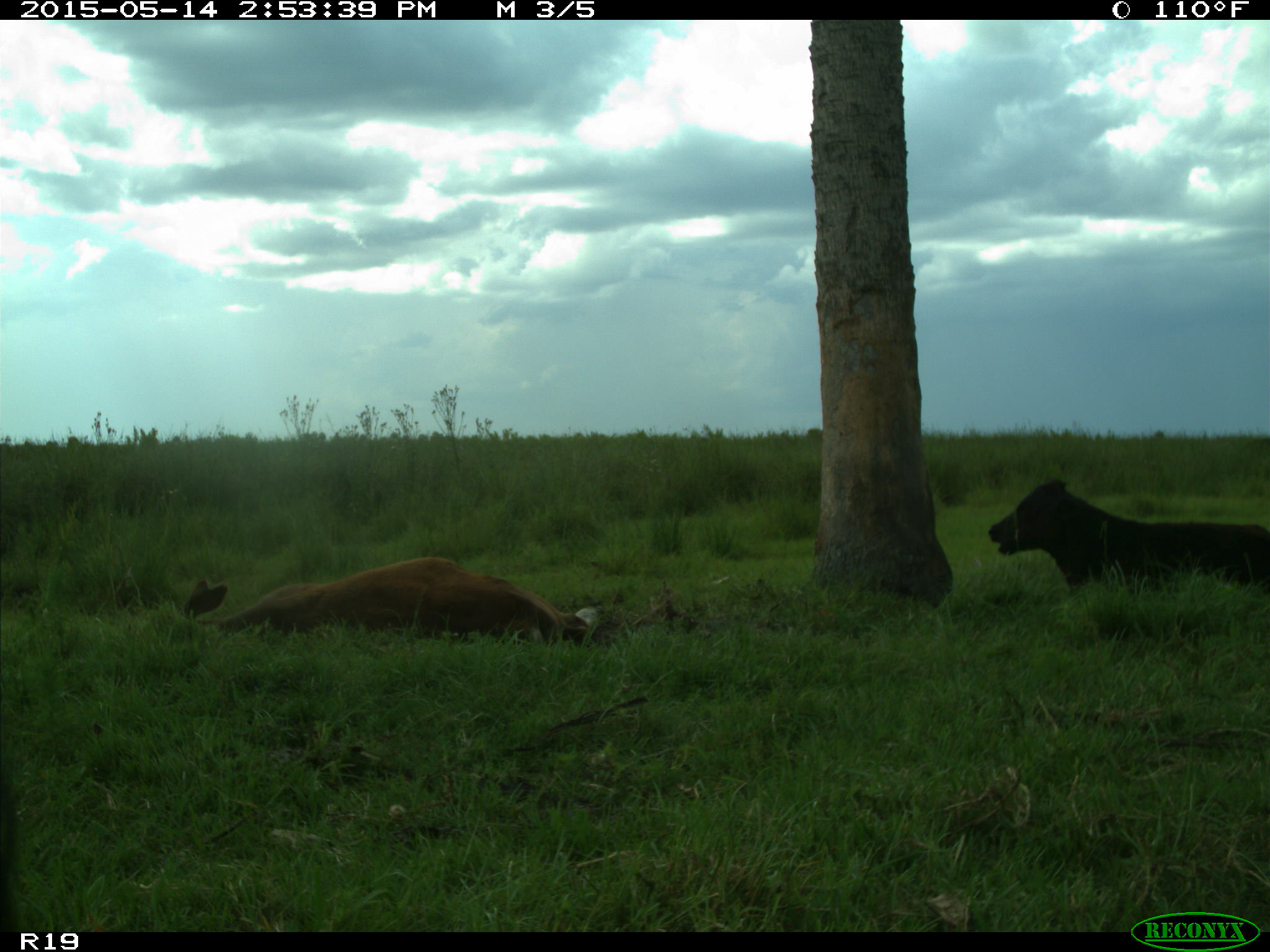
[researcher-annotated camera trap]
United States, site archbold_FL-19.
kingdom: Animalia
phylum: Chordata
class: Mammalia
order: Artiodactyla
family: Bovidae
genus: Bos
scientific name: Bos taurus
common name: domestic cow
Bos taurus (domestic cow).